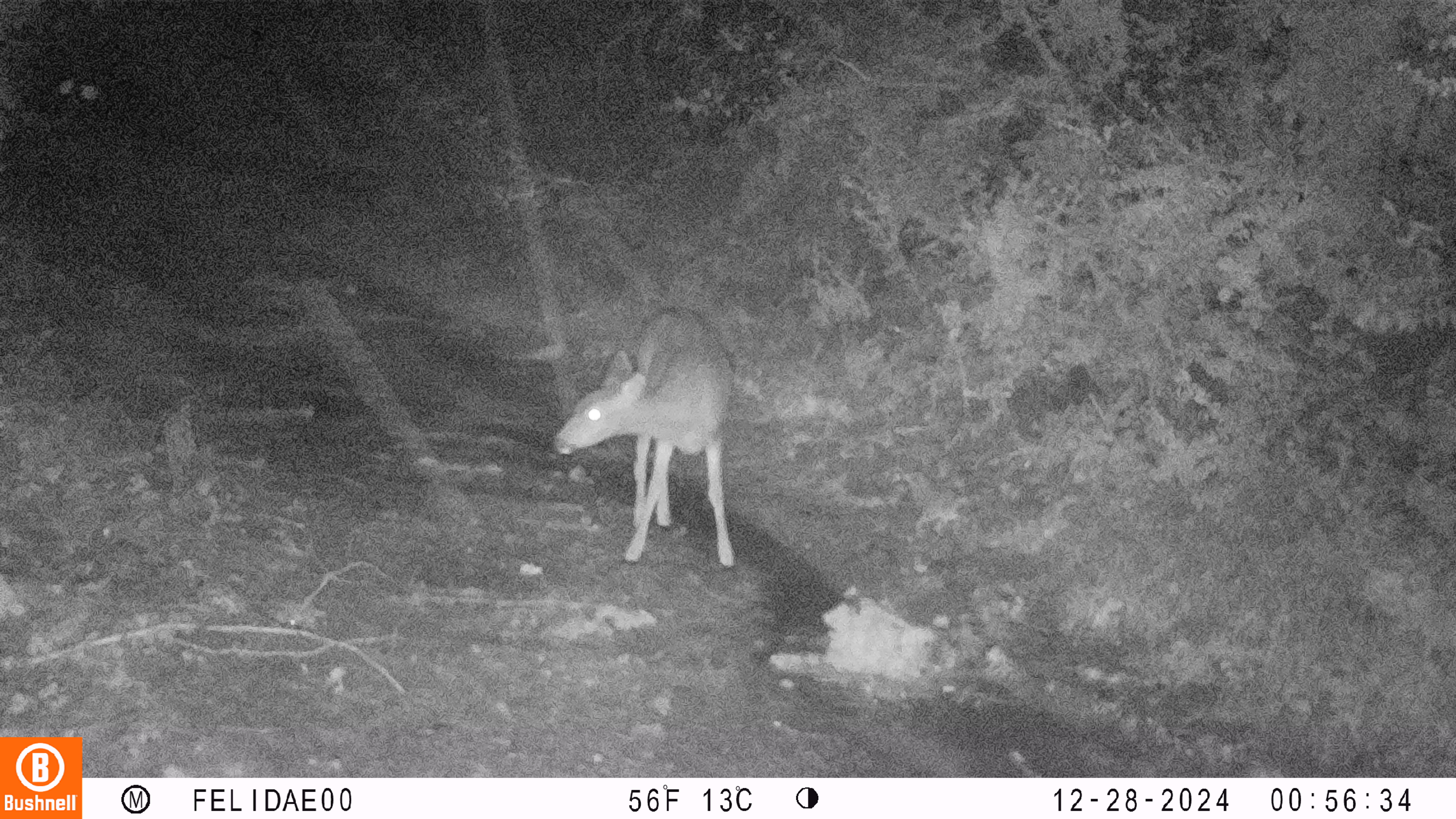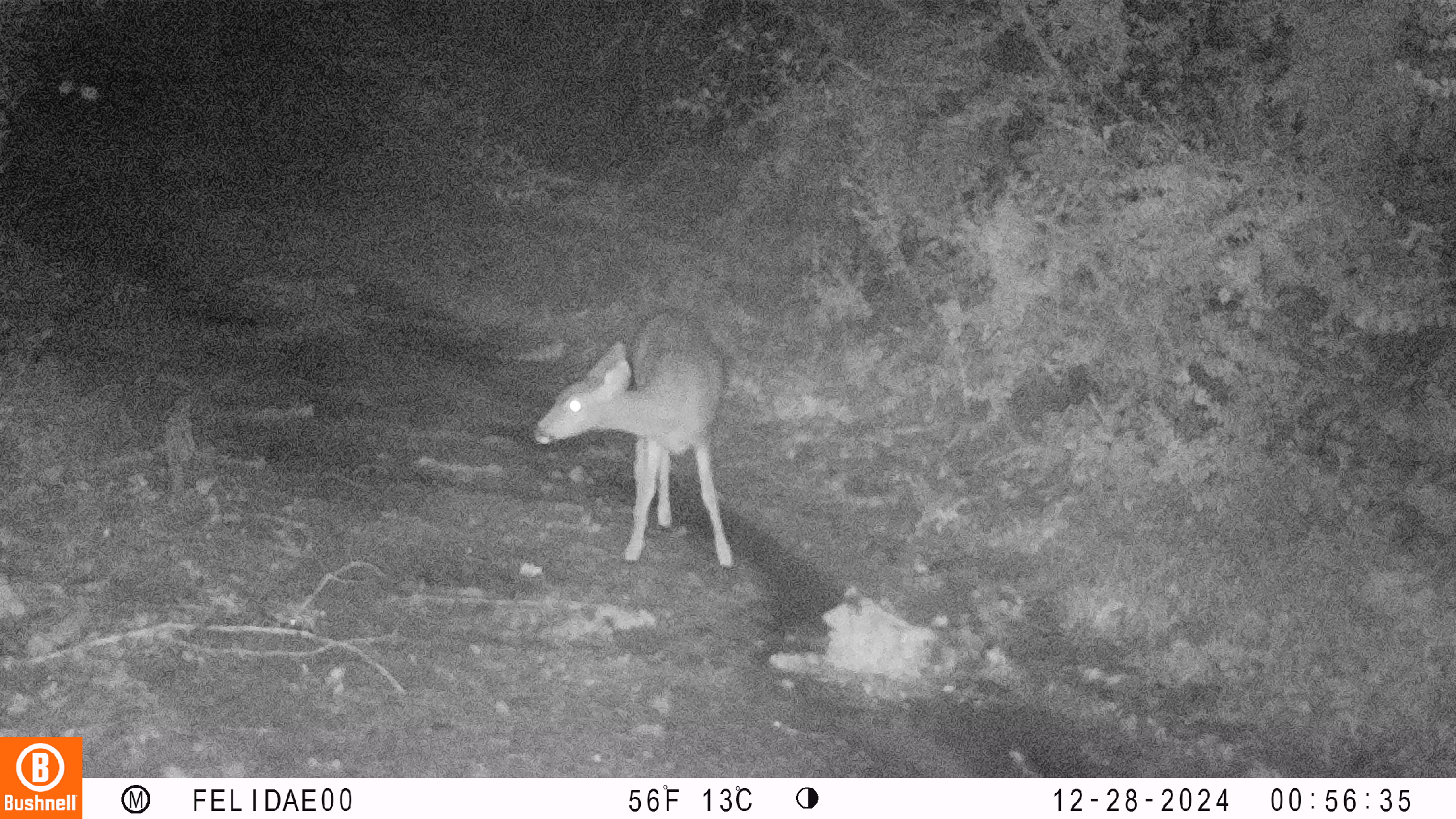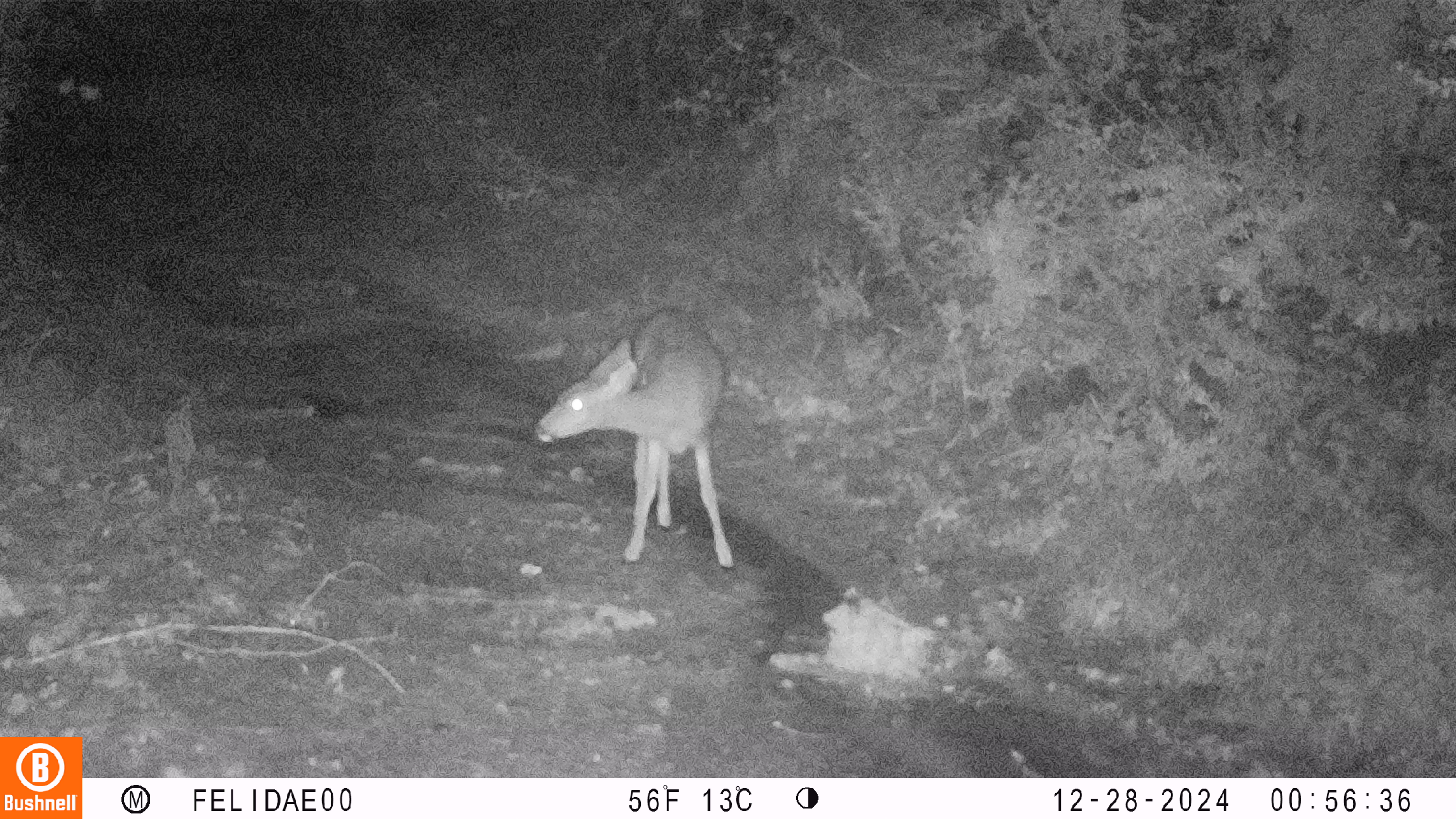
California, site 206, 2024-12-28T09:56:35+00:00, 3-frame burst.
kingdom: Animalia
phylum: Chordata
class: Mammalia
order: Artiodactyla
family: Cervidae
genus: Odocoileus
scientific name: Odocoileus hemionus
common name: mule deer